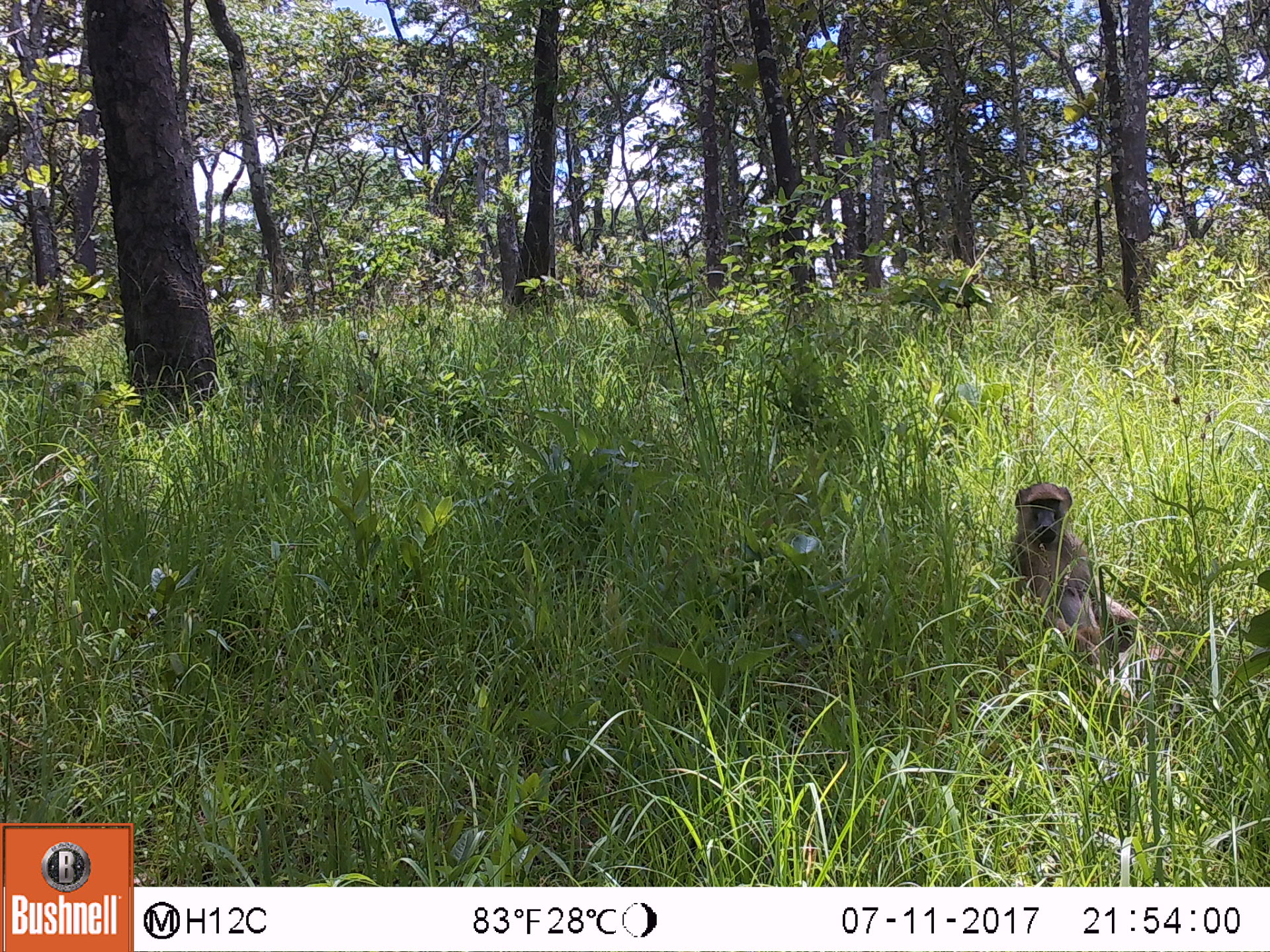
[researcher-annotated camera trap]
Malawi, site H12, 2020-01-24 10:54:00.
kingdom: Animalia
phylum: Chordata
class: Mammalia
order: Primates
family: Cercopithecidae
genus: Papio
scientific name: Papio cynocephalus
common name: yellow baboon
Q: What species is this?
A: Yellow baboon (Papio cynocephalus).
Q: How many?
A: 1.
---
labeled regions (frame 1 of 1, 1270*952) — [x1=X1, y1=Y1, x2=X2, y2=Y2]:
yellow baboon: [x1=1005, y1=479, x2=1148, y2=681]